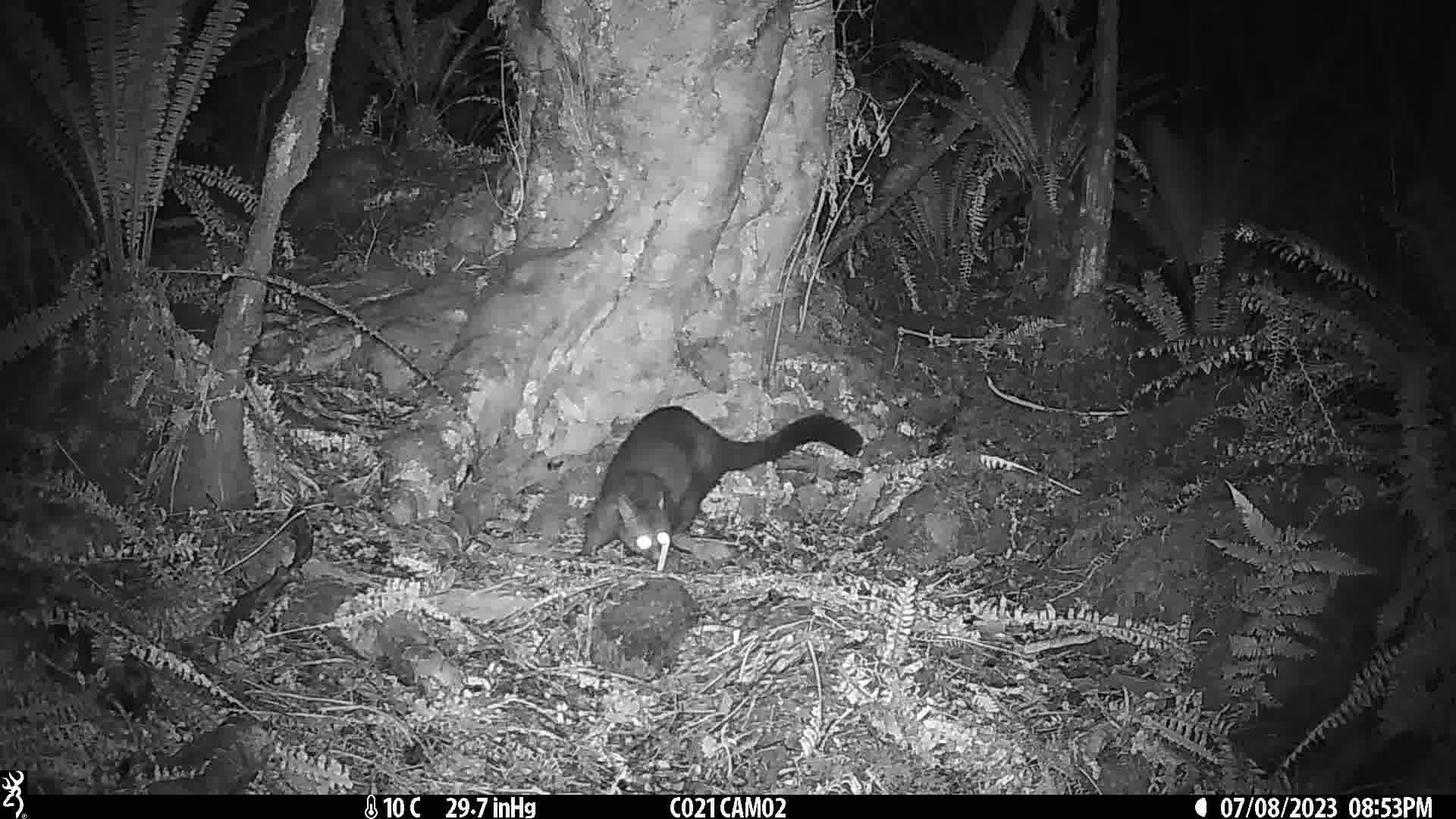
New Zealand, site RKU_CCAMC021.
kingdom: Animalia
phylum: Chordata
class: Mammalia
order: Diprotodontia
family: Phalangeridae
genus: Trichosurus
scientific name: Trichosurus vulpecula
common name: common brushtail possum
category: possum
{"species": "possum (common brushtail possum) (Trichosurus vulpecula)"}